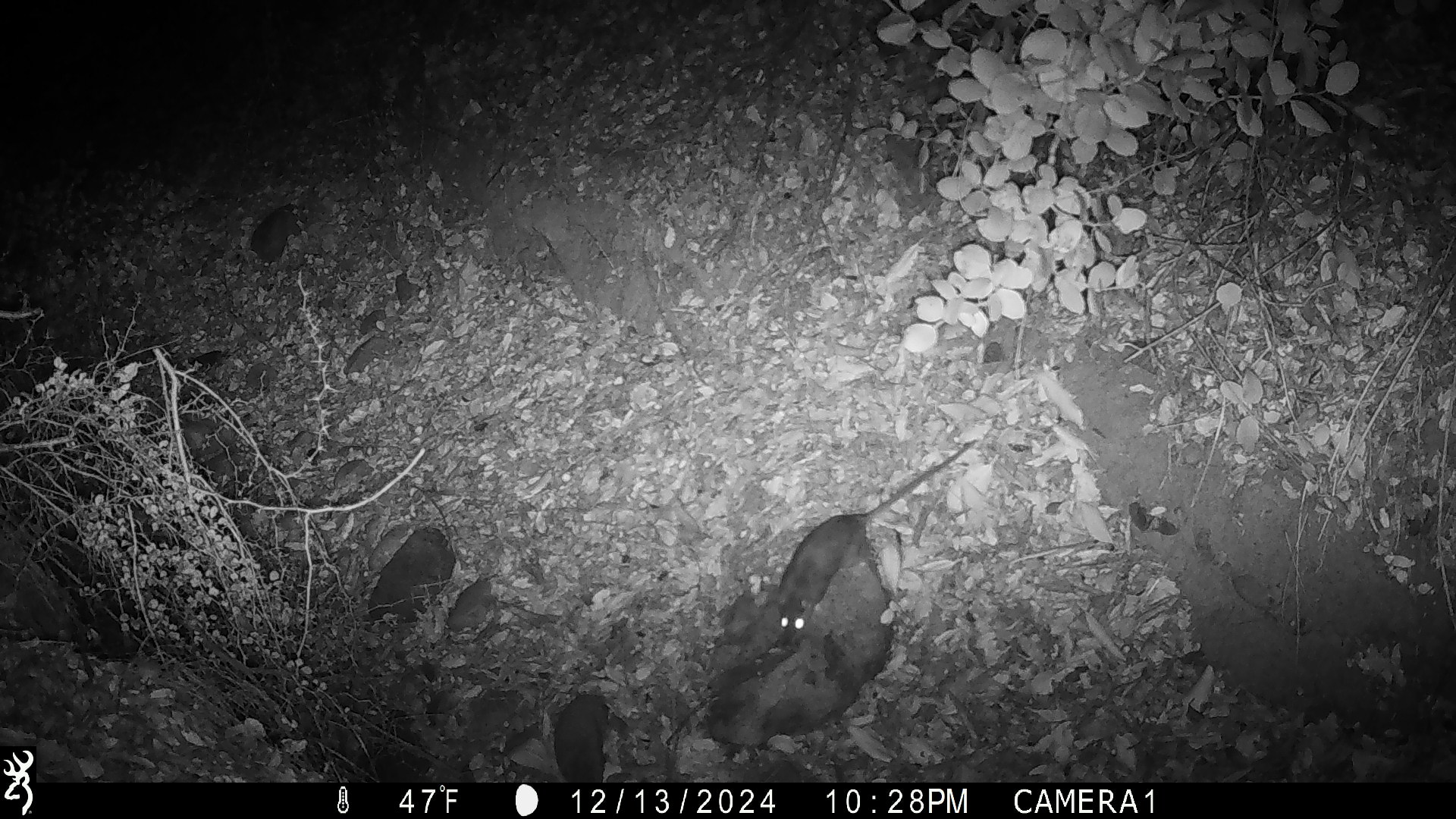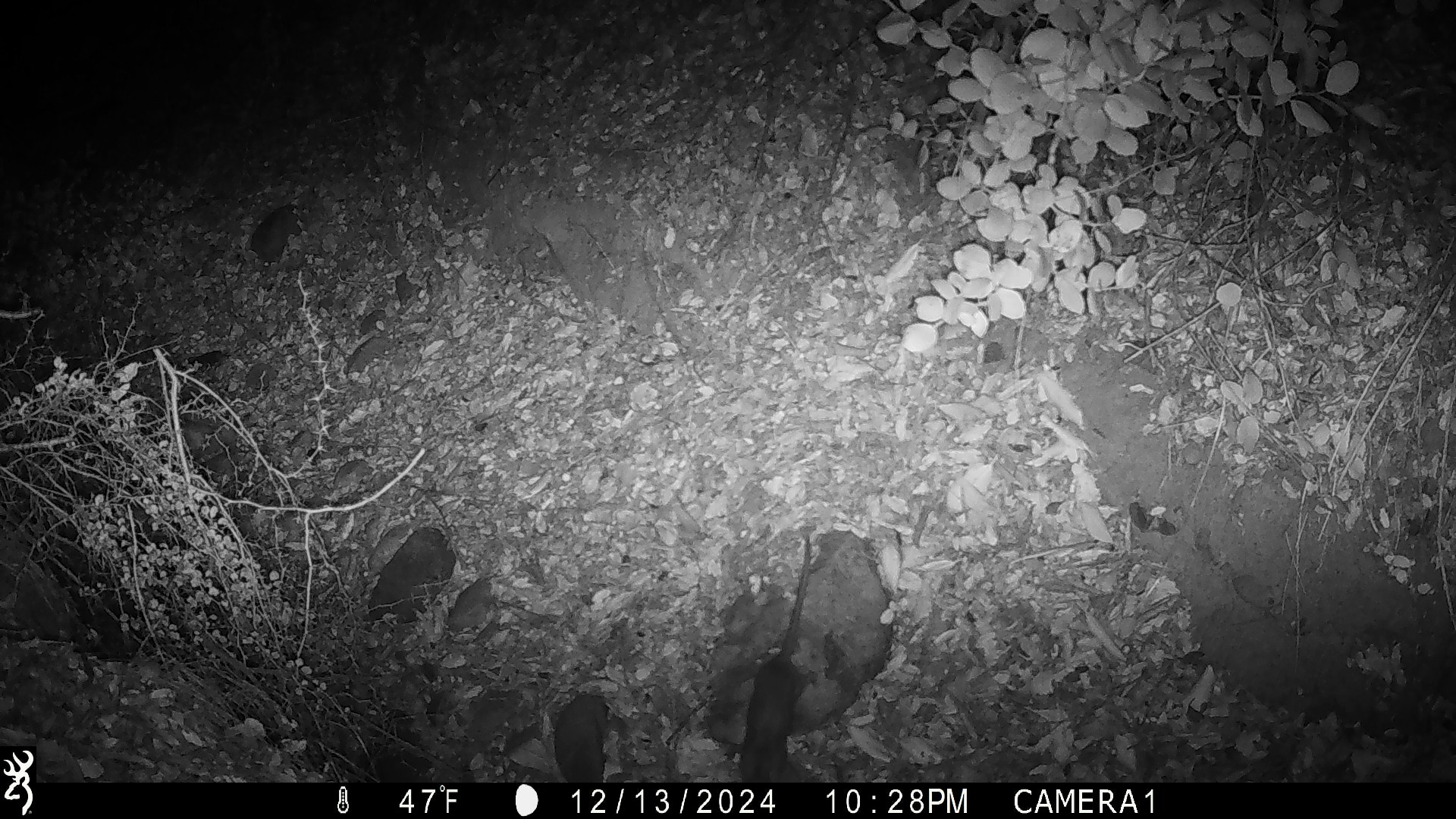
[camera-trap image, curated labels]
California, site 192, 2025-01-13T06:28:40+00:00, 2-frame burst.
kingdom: Animalia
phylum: Chordata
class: Mammalia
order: Rodentia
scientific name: Rodentia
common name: mouse or rat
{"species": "mouse or rat (Rodentia)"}